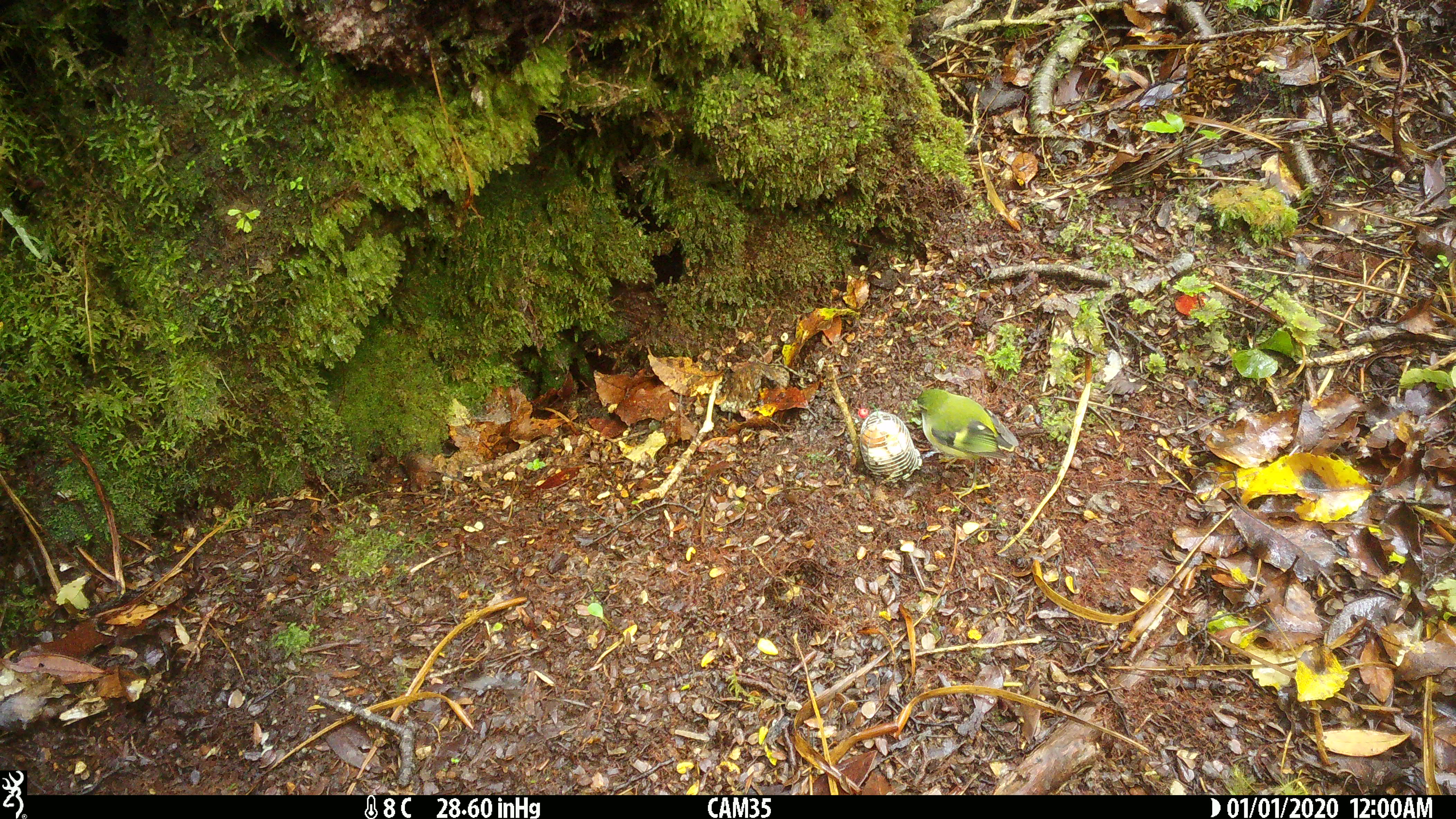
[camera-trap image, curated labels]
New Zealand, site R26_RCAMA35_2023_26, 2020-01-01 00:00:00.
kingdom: Animalia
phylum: Chordata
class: Aves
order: Passeriformes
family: Acanthisittidae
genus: Acanthisitta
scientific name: Acanthisitta chloris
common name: rifleman